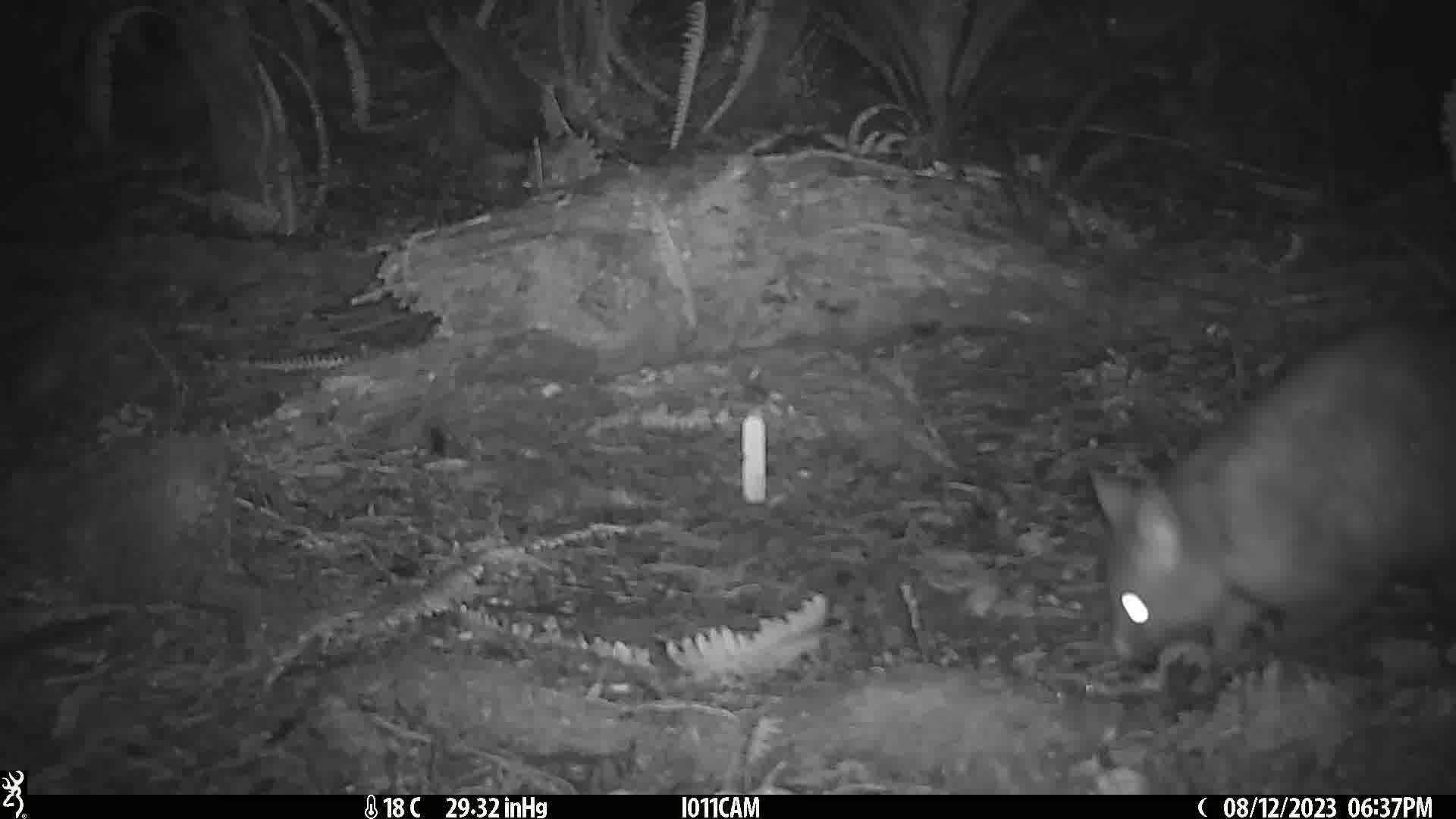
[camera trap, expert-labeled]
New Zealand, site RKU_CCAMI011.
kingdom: Animalia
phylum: Chordata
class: Mammalia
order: Diprotodontia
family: Phalangeridae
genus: Trichosurus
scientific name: Trichosurus vulpecula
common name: common brushtail possum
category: possum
Possum (common brushtail possum) (Trichosurus vulpecula).